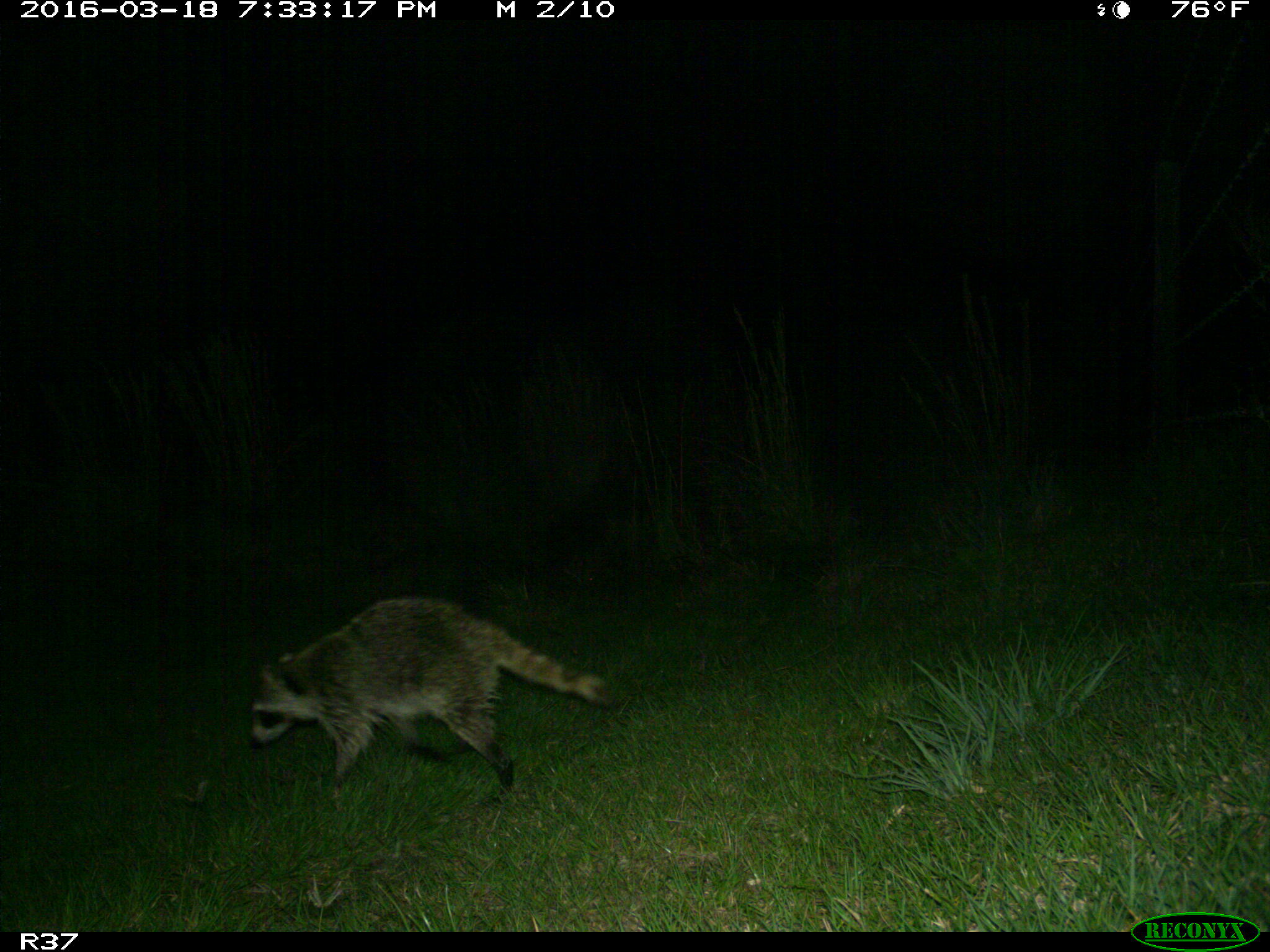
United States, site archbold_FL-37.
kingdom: Animalia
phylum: Chordata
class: Mammalia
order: Carnivora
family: Procyonidae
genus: Procyon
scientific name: Procyon lotor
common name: common raccoon